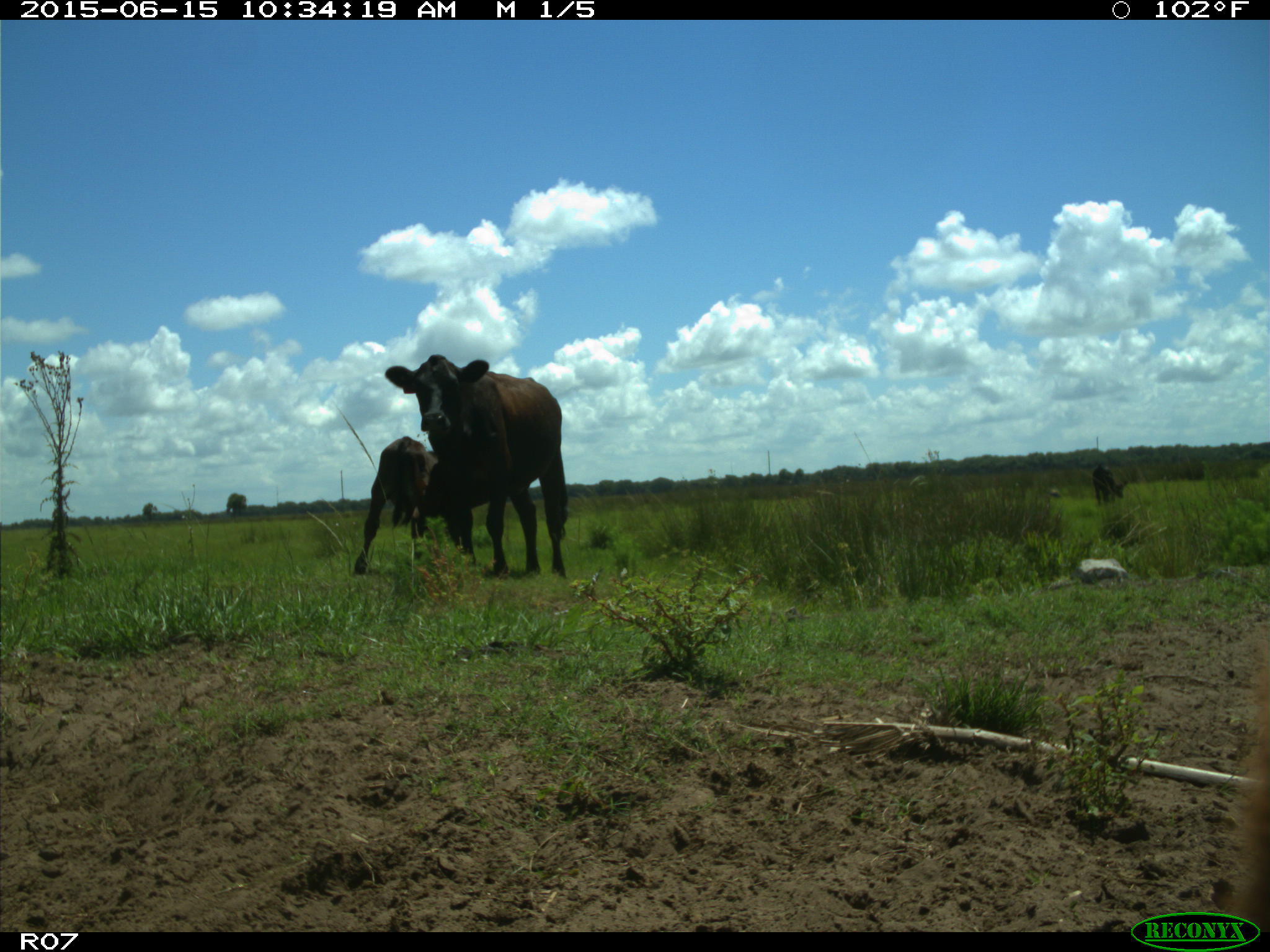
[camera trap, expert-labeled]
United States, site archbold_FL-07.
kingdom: Animalia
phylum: Chordata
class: Mammalia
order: Artiodactyla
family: Bovidae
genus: Bos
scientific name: Bos taurus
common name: domestic cow